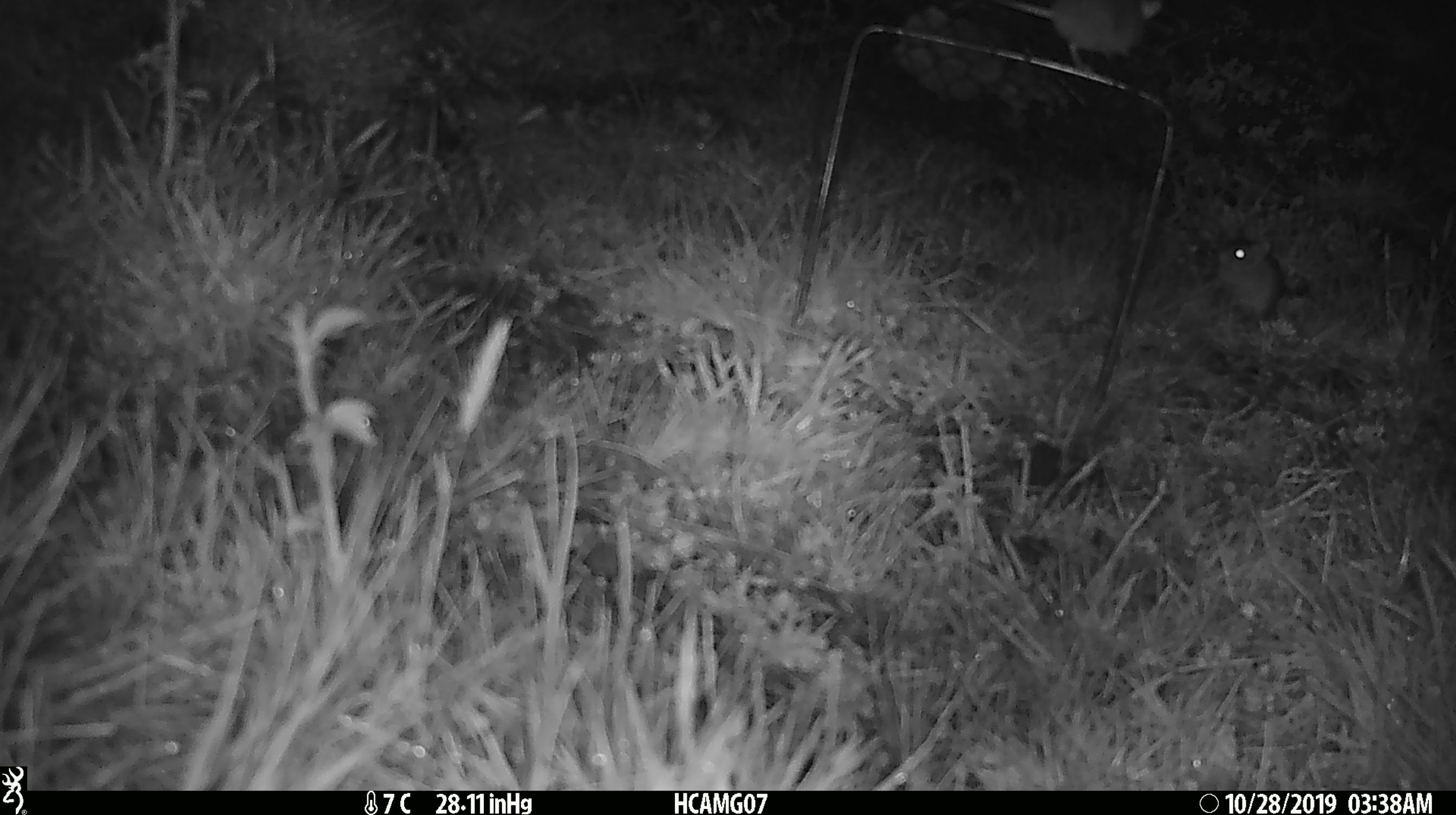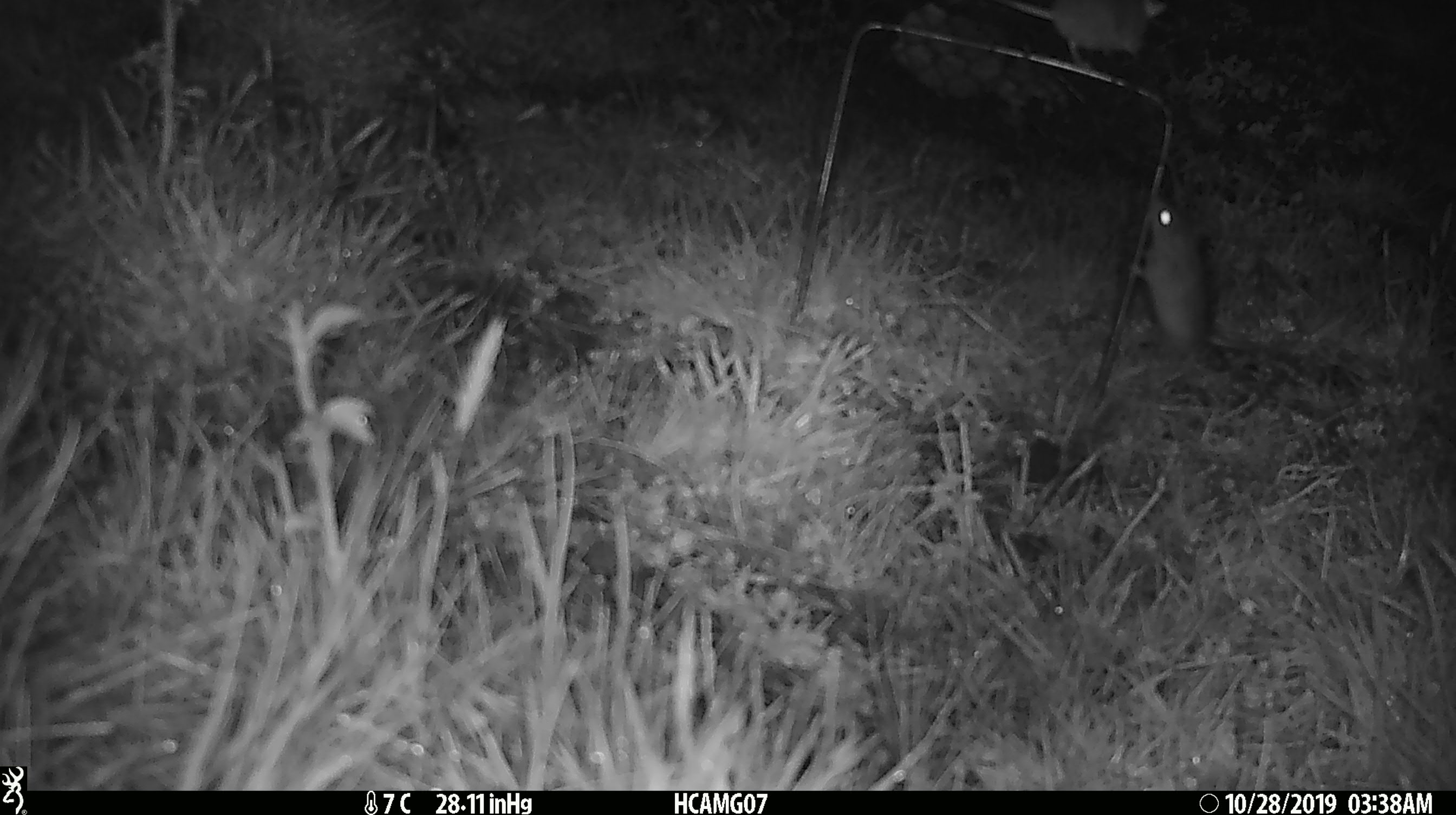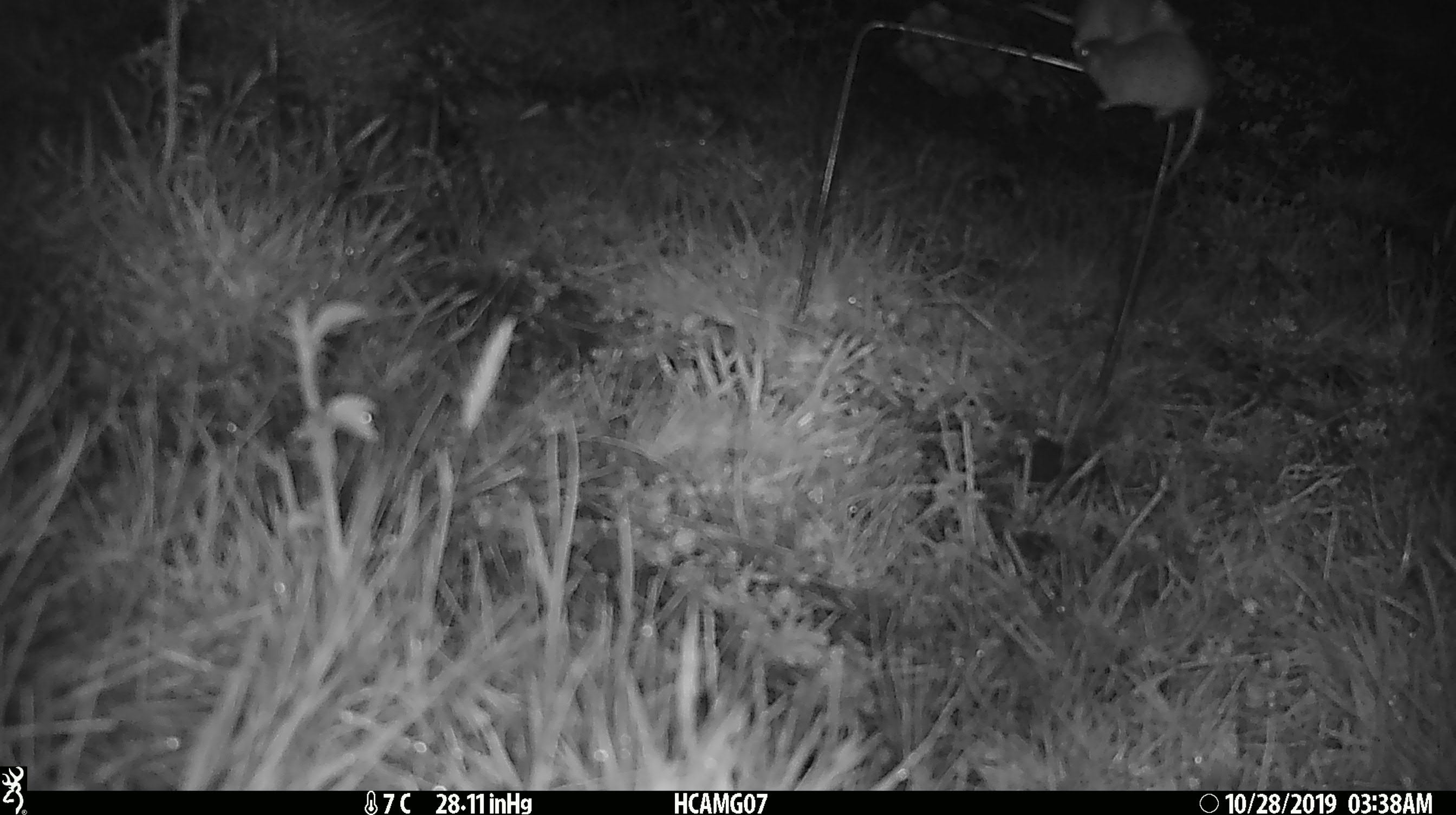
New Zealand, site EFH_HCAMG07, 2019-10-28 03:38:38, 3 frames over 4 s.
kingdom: Animalia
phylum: Chordata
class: Mammalia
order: Rodentia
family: Muridae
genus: Mus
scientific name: Mus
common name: mouse